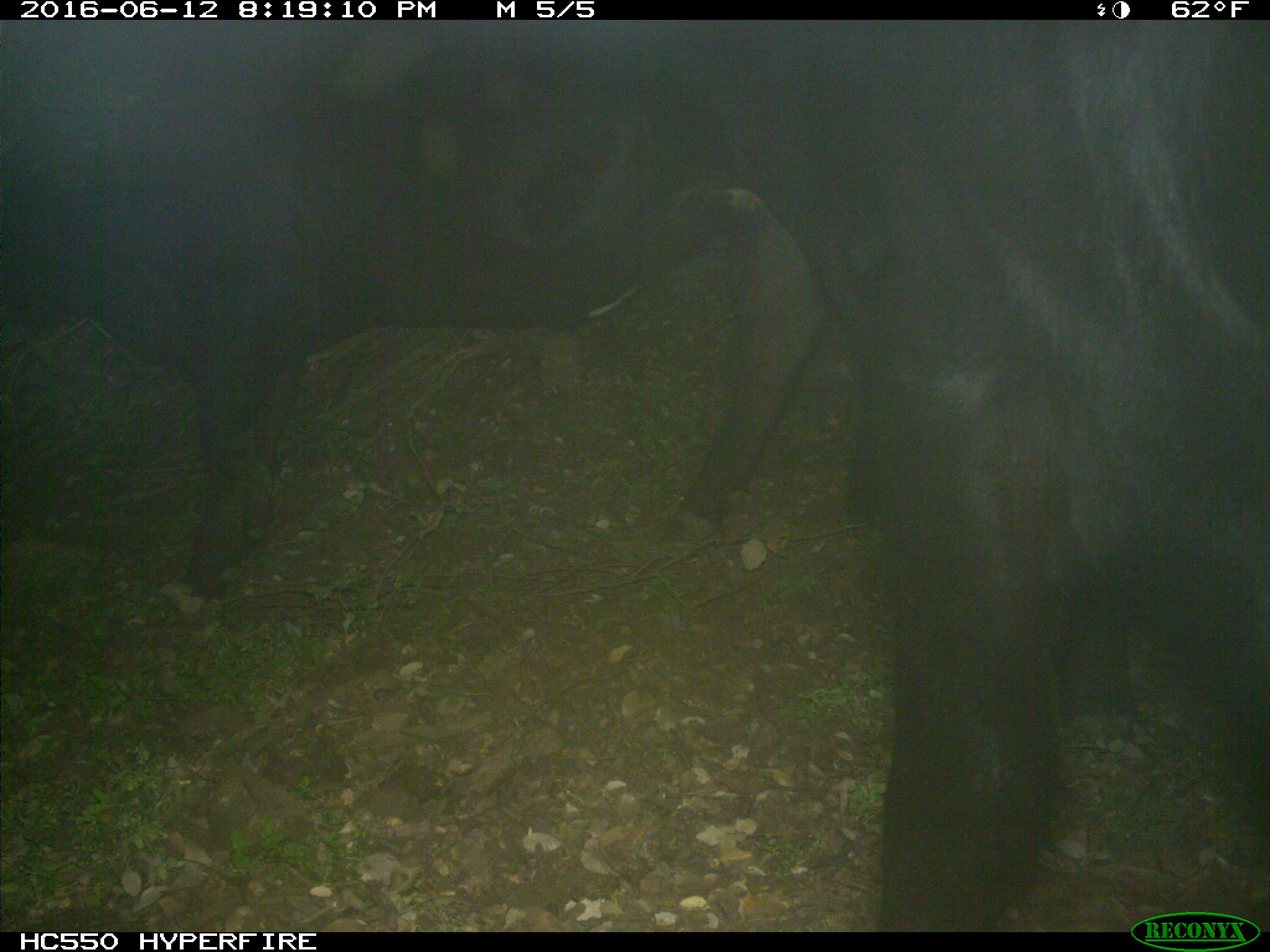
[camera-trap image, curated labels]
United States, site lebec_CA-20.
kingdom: Animalia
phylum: Chordata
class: Mammalia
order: Artiodactyla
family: Bovidae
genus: Bos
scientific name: Bos taurus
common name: domestic cow